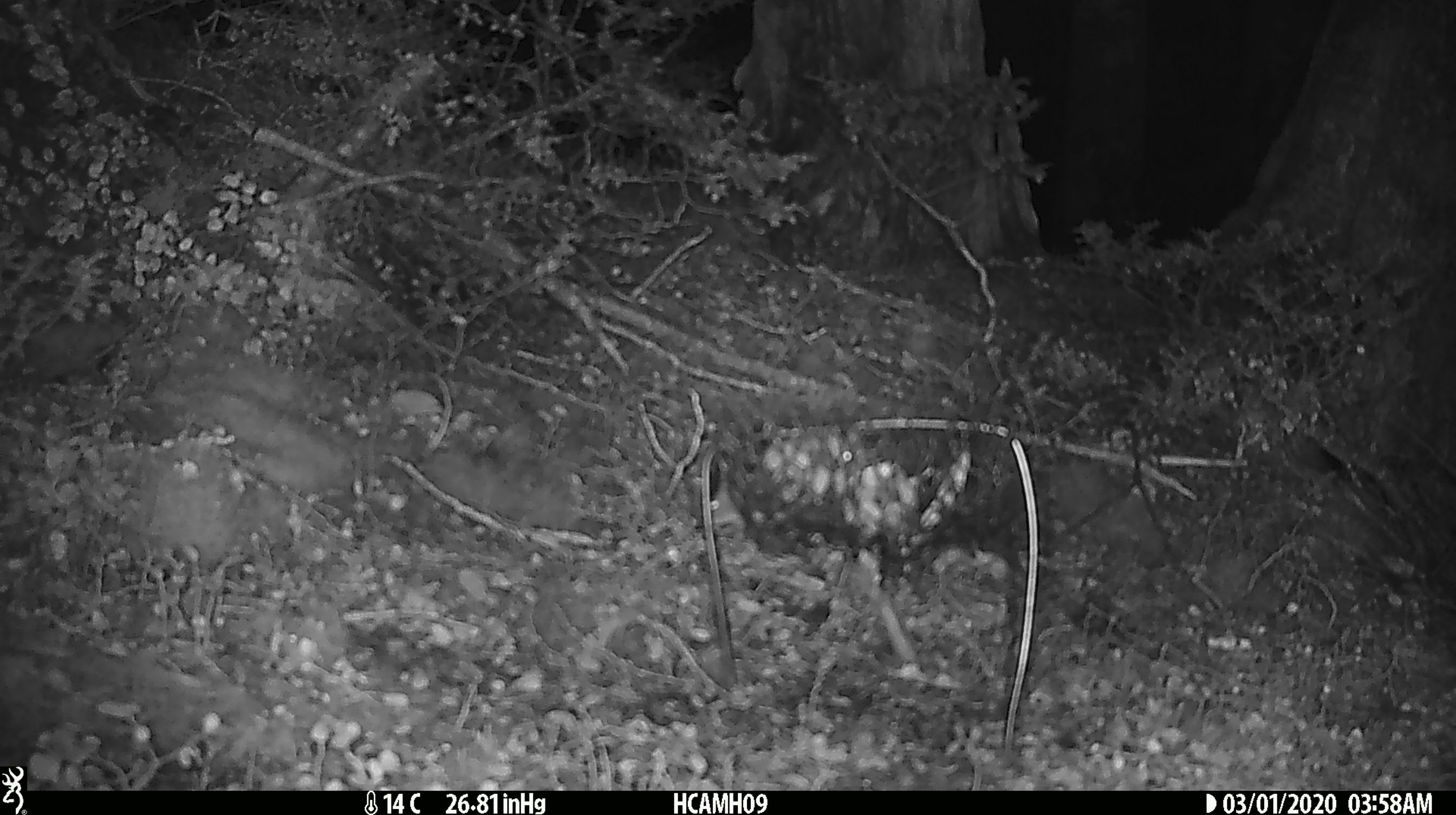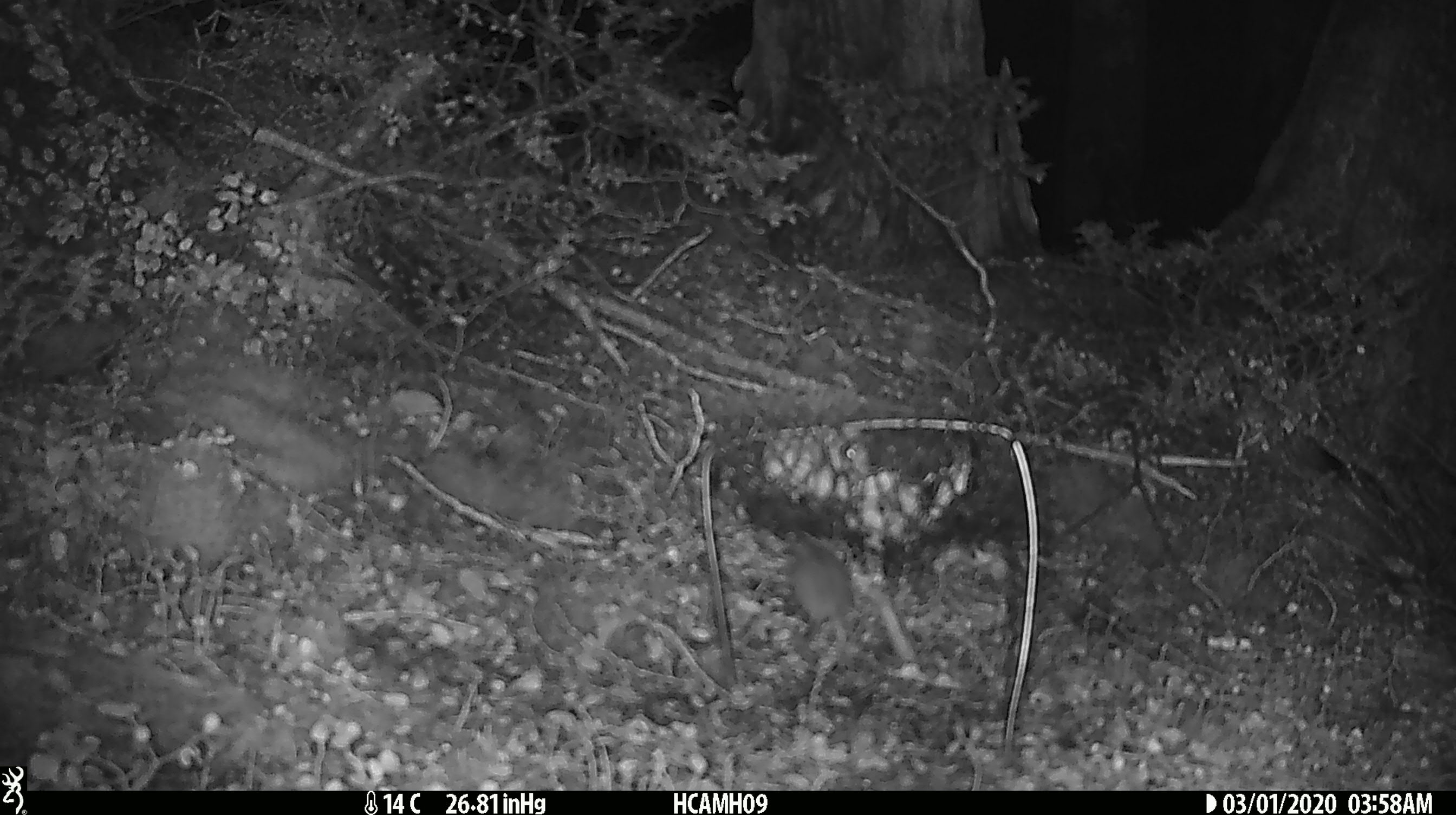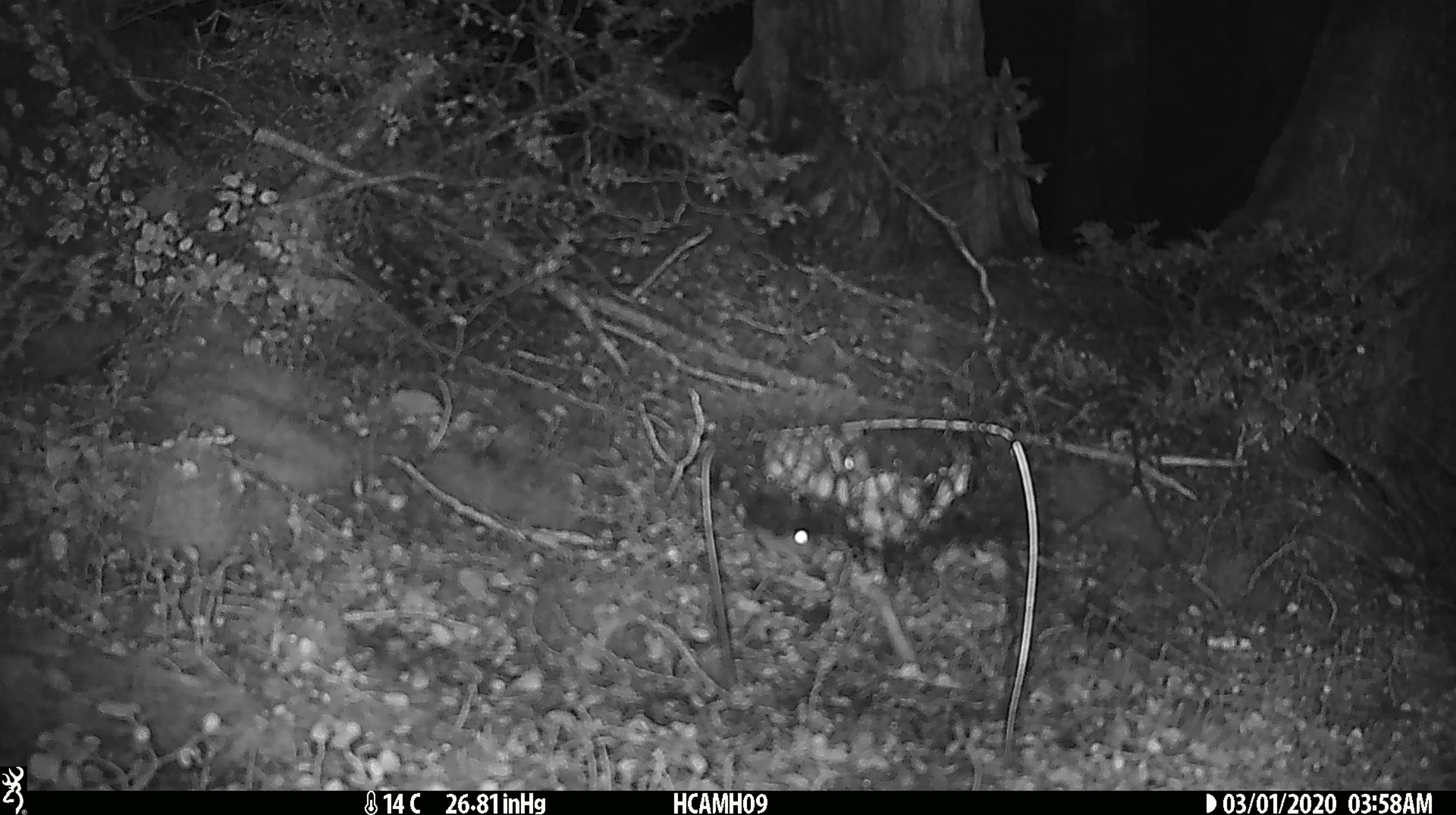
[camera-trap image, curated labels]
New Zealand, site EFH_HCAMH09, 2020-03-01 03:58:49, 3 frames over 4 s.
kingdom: Animalia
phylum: Chordata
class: Mammalia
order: Rodentia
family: Muridae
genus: Mus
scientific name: Mus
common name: mouse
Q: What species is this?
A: Mouse (Mus).